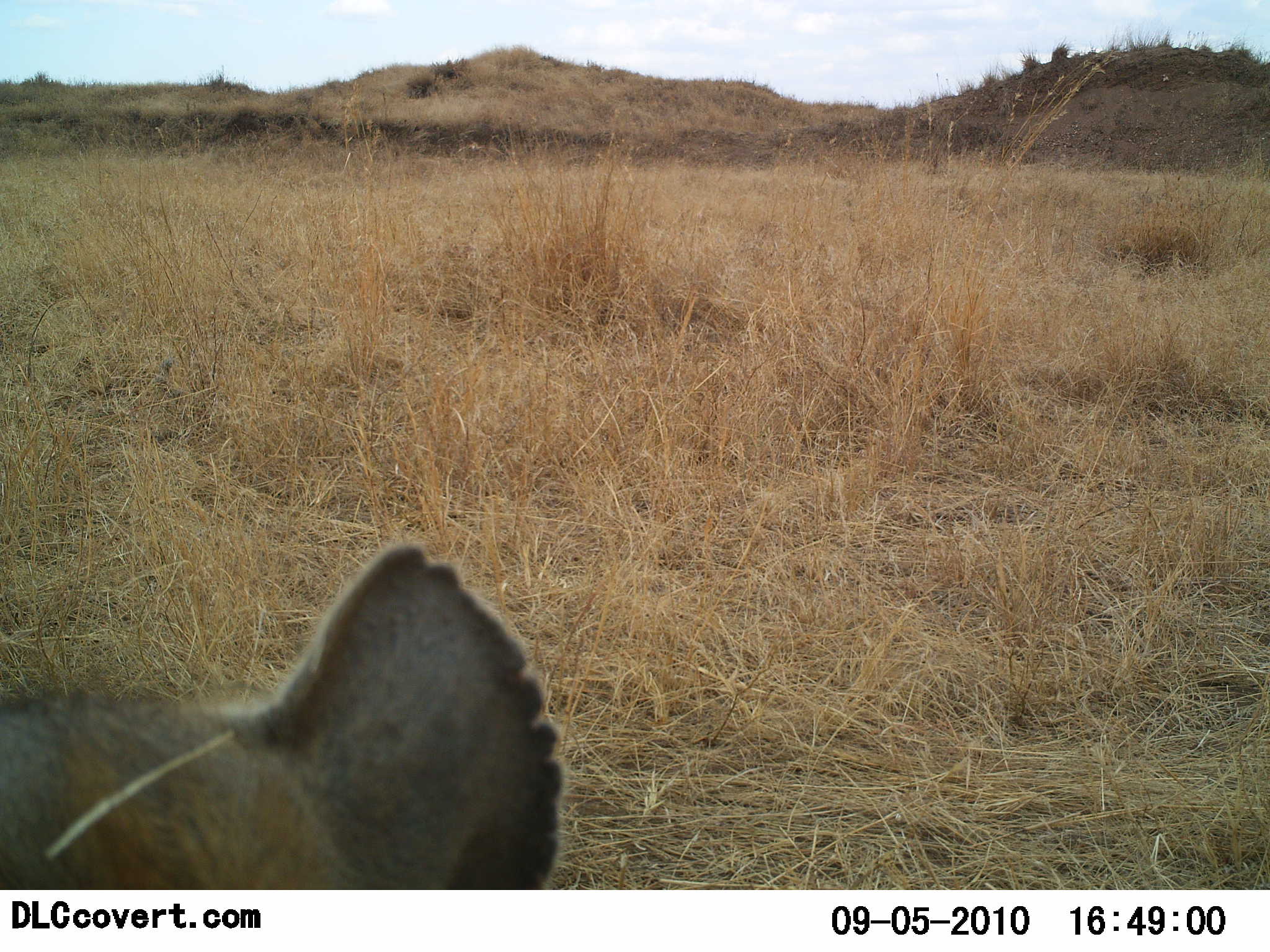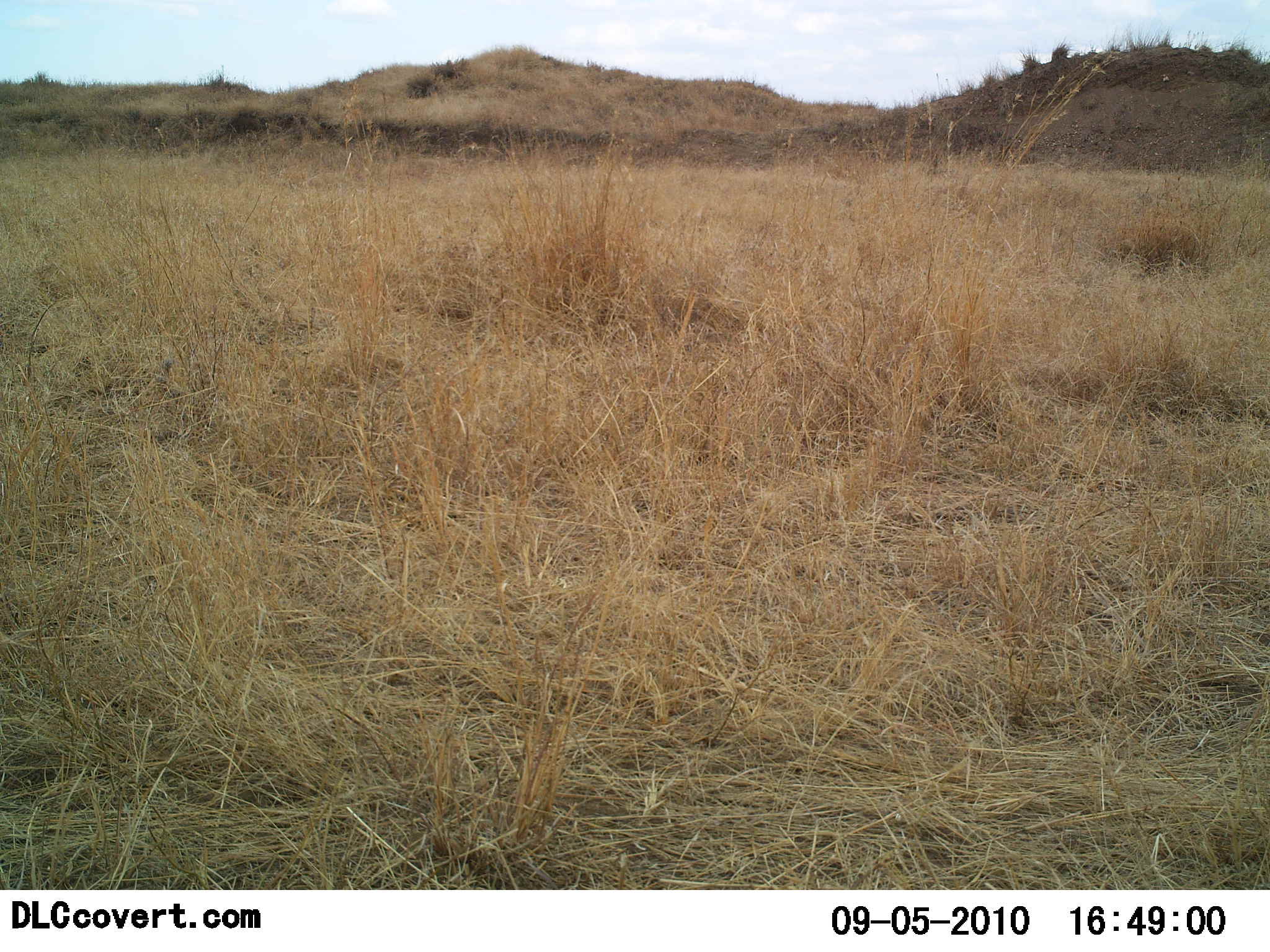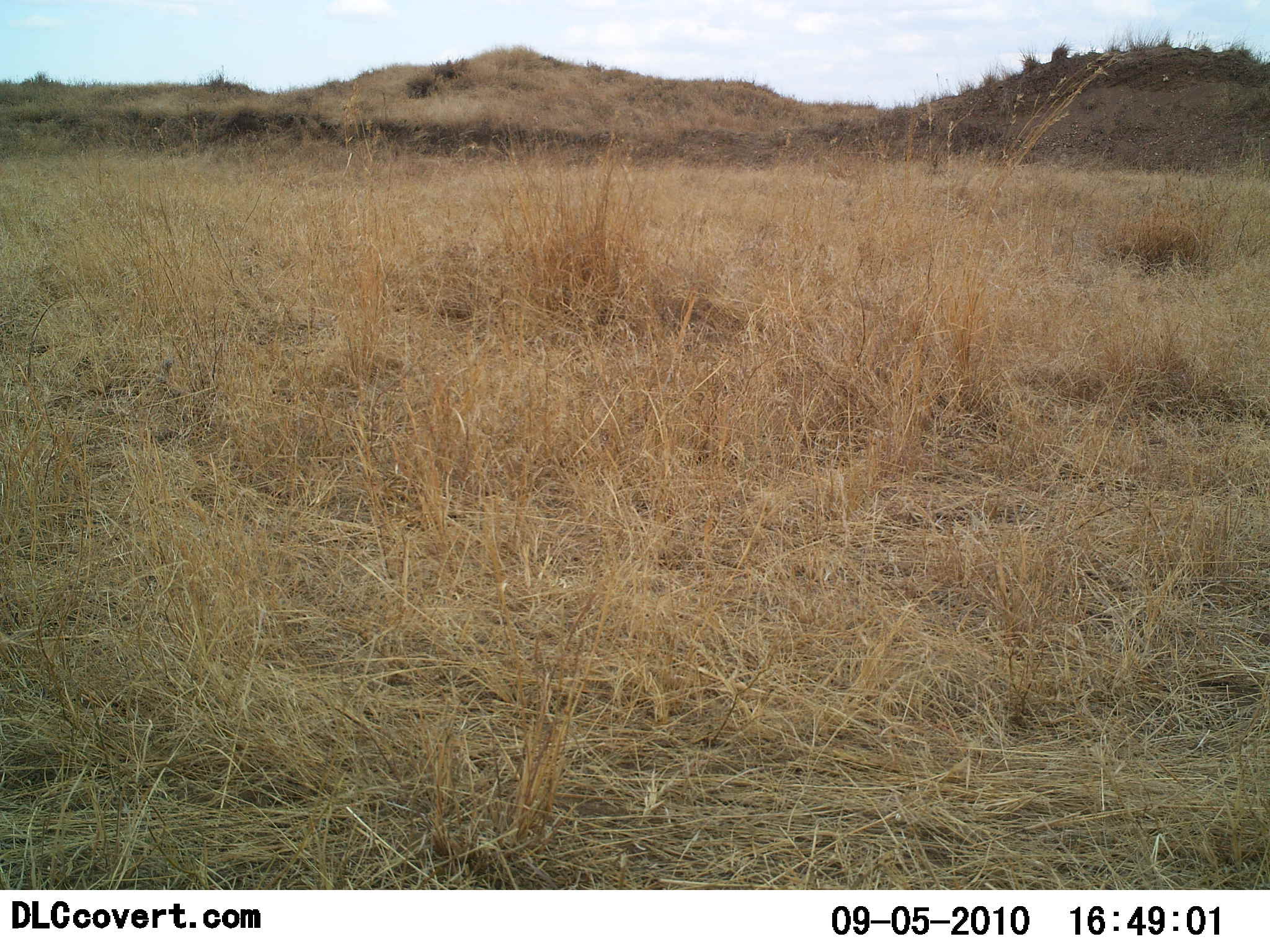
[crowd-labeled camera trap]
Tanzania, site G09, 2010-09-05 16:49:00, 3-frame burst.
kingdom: Animalia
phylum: Chordata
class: Mammalia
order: Carnivora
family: Hyaenidae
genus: Crocuta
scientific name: Crocuta crocuta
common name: spotted hyena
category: hyenaspotted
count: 1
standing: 50%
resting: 12%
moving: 38%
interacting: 0%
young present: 0%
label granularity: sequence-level